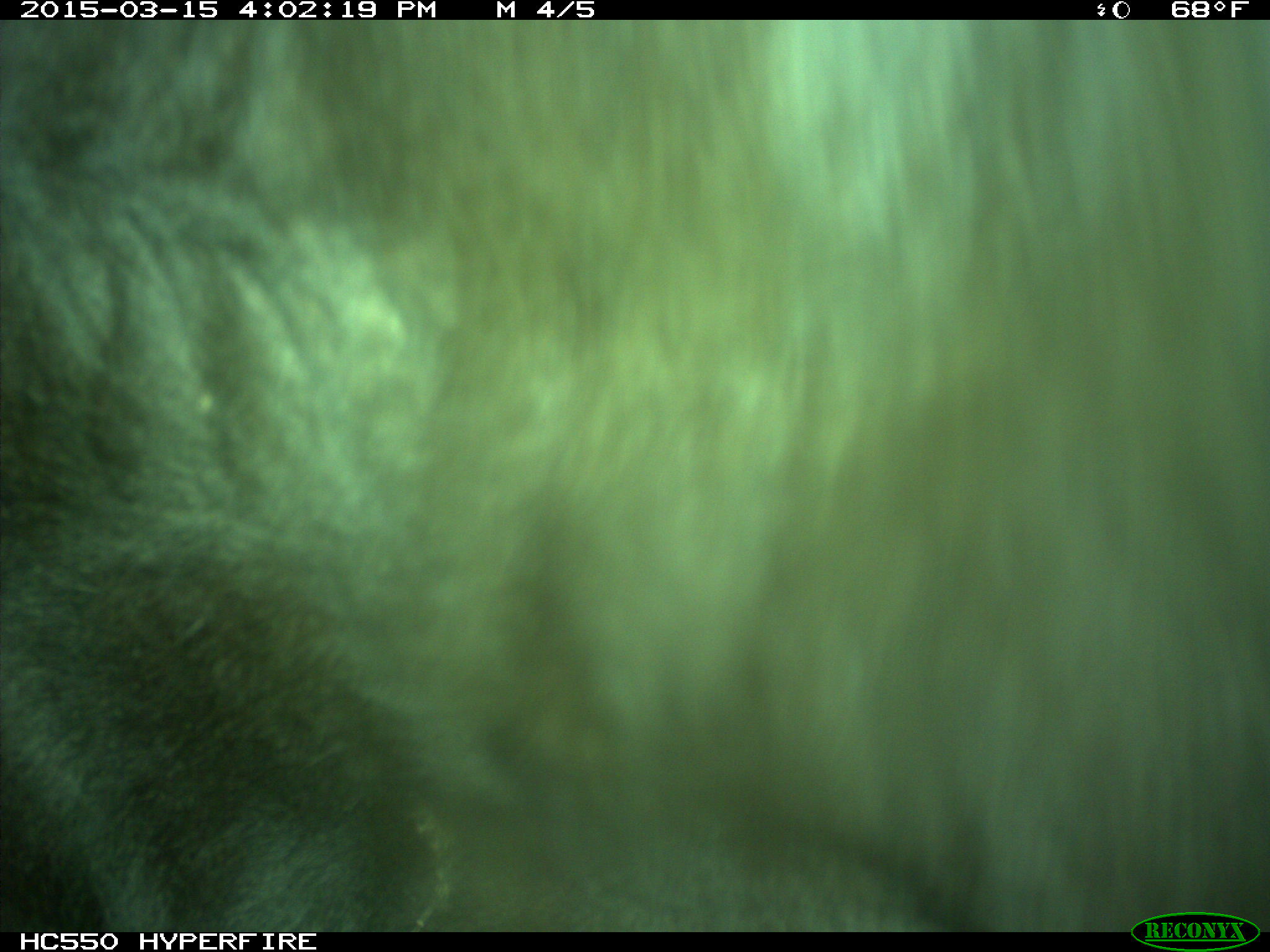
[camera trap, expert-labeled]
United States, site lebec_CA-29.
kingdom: Animalia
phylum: Chordata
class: Mammalia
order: Artiodactyla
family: Bovidae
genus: Bos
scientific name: Bos taurus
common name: domestic cow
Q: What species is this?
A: Bos taurus (domestic cow).